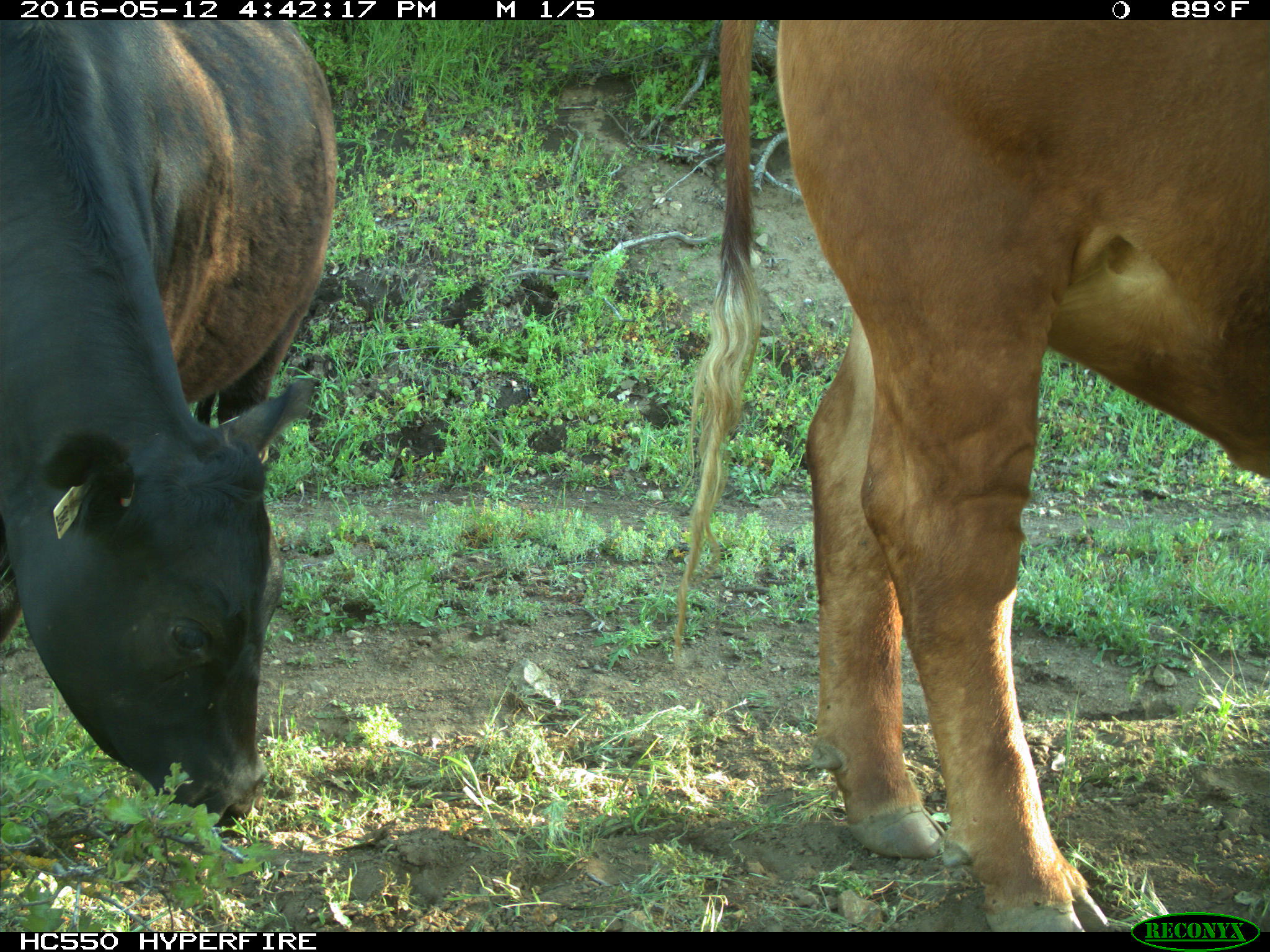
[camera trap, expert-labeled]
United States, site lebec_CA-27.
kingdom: Animalia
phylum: Chordata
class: Mammalia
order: Artiodactyla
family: Bovidae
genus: Bos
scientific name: Bos taurus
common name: domestic cow